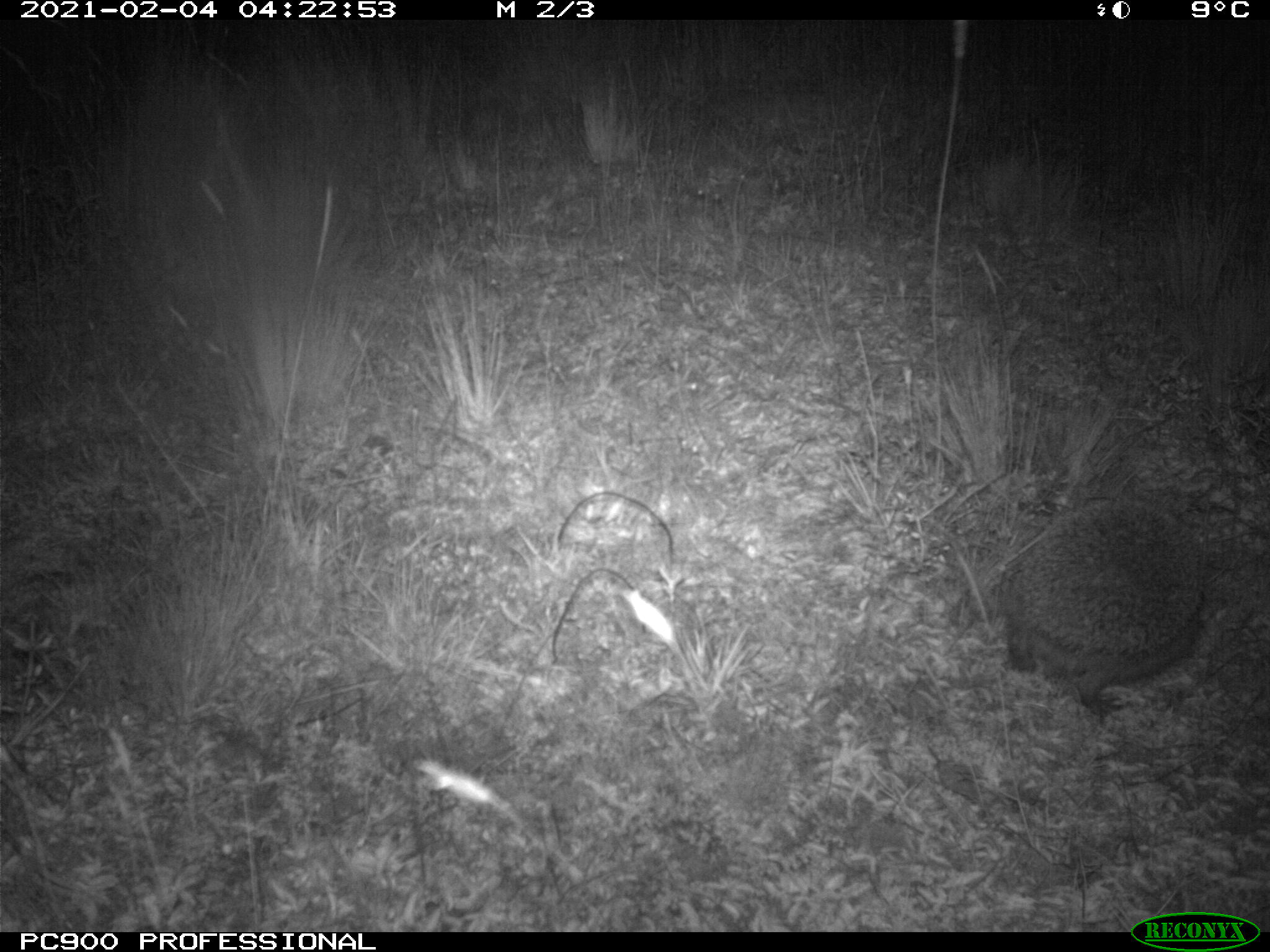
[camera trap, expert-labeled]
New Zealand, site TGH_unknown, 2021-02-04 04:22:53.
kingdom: Animalia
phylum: Chordata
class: Mammalia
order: Eulipotyphla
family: Erinaceidae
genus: Erinaceus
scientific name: Erinaceus europaeus europaeus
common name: european hedgehog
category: hedgehog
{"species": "hedgehog (european hedgehog) (Erinaceus europaeus europaeus)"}